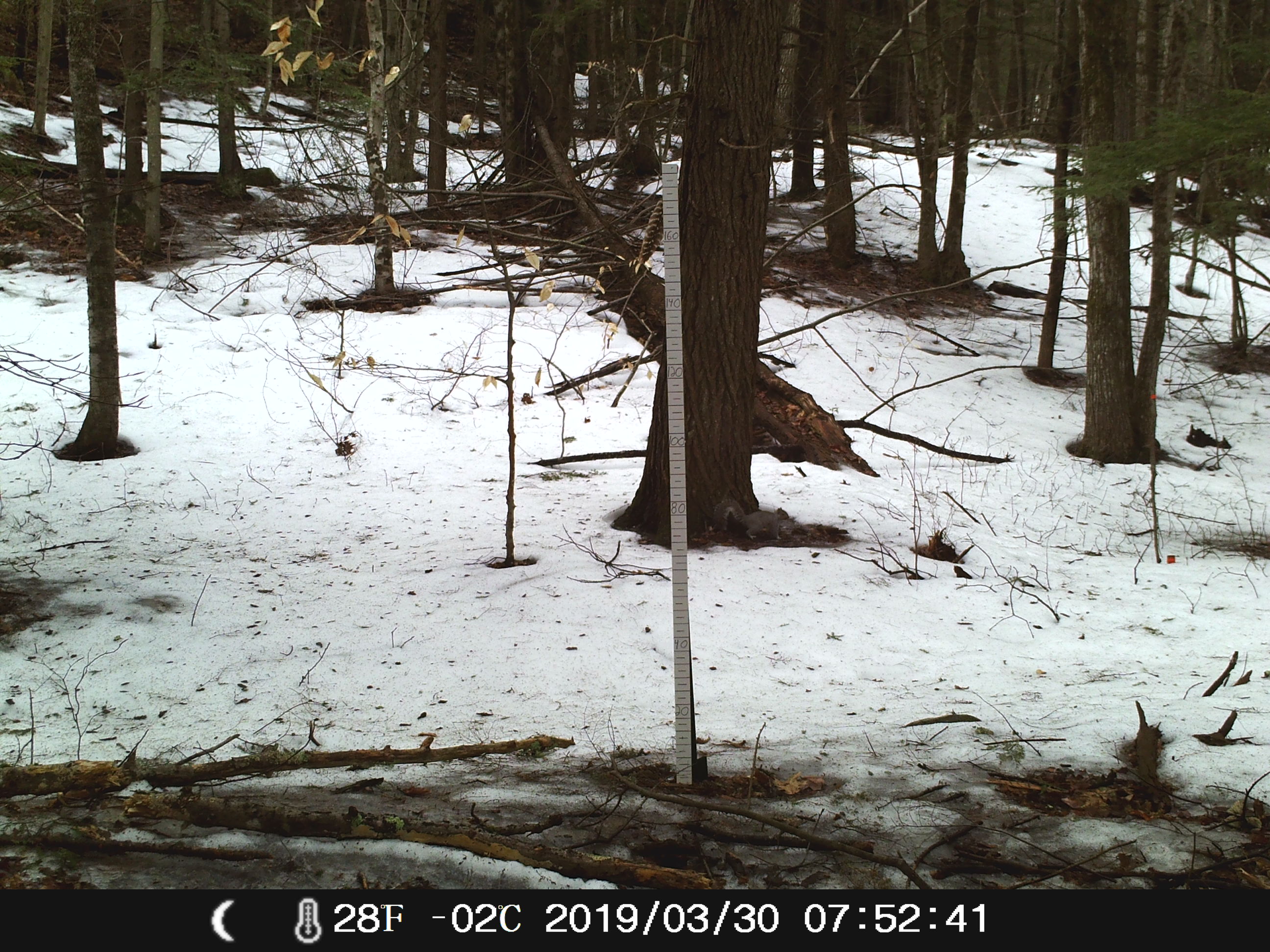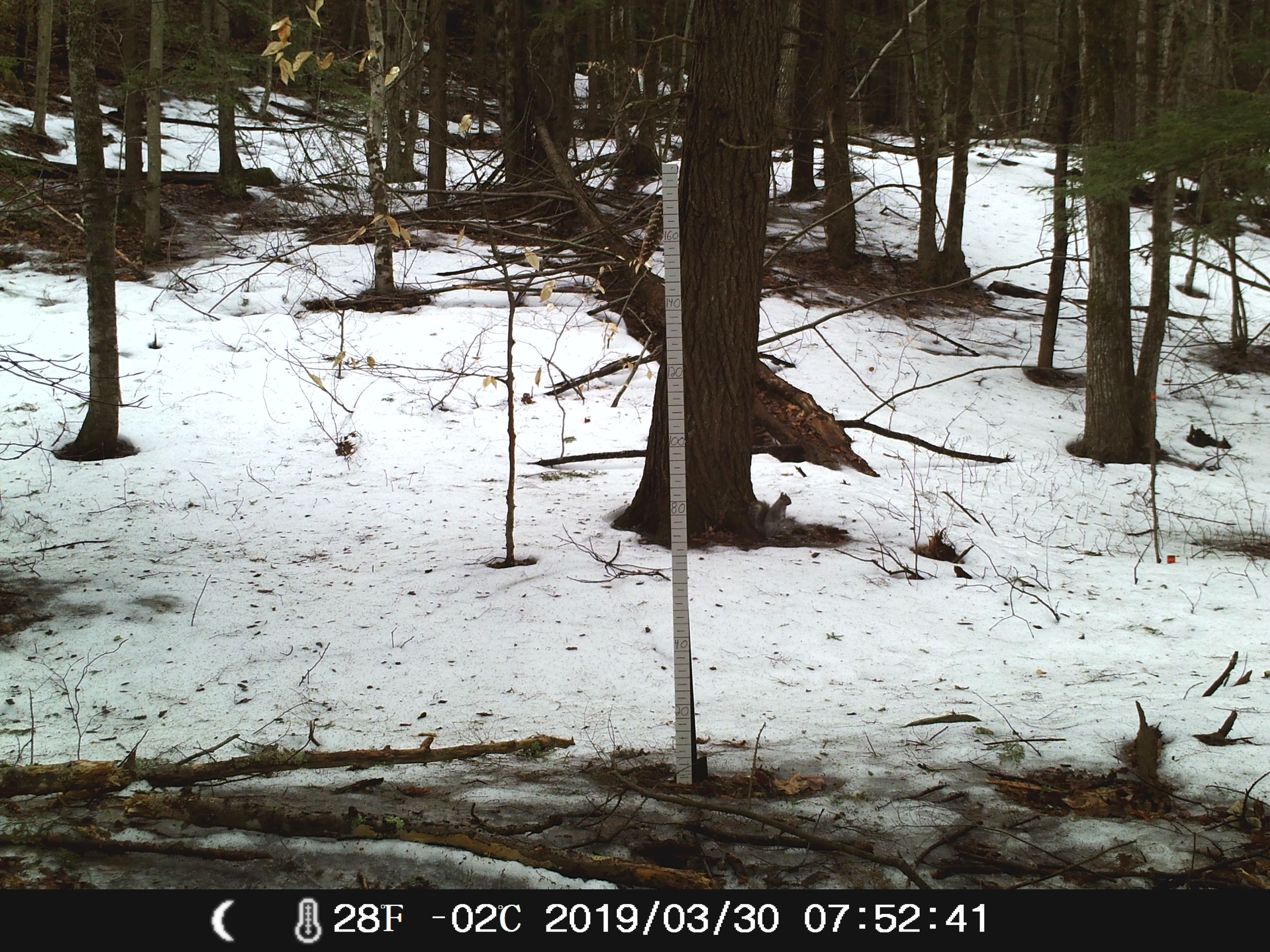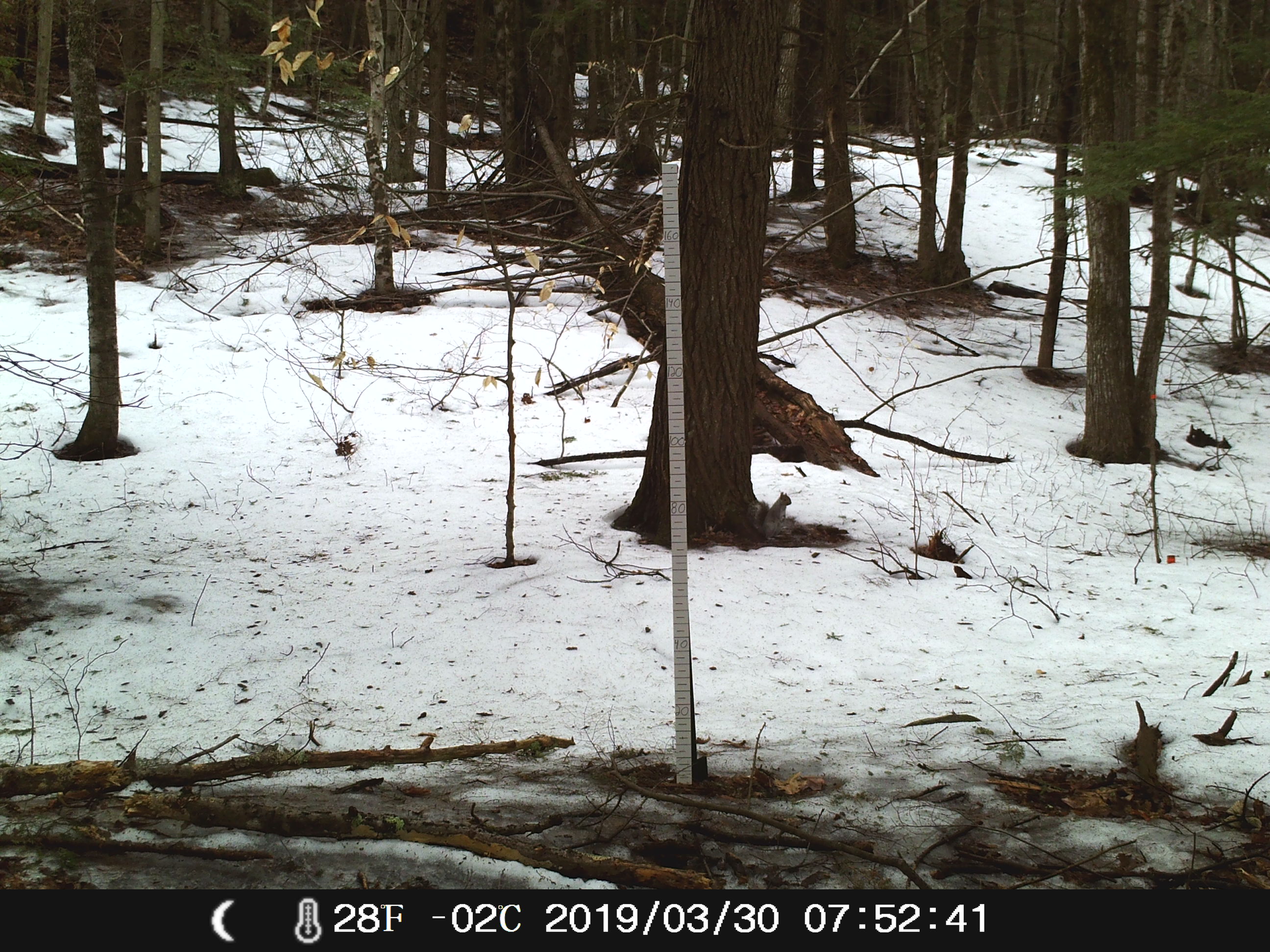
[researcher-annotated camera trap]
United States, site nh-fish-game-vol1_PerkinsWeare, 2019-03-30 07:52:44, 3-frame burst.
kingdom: Animalia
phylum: Chordata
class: Mammalia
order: Rodentia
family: Sciuridae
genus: Sciurus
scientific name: Sciurus carolinensis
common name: gray squirrel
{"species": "gray squirrel (Sciurus carolinensis)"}